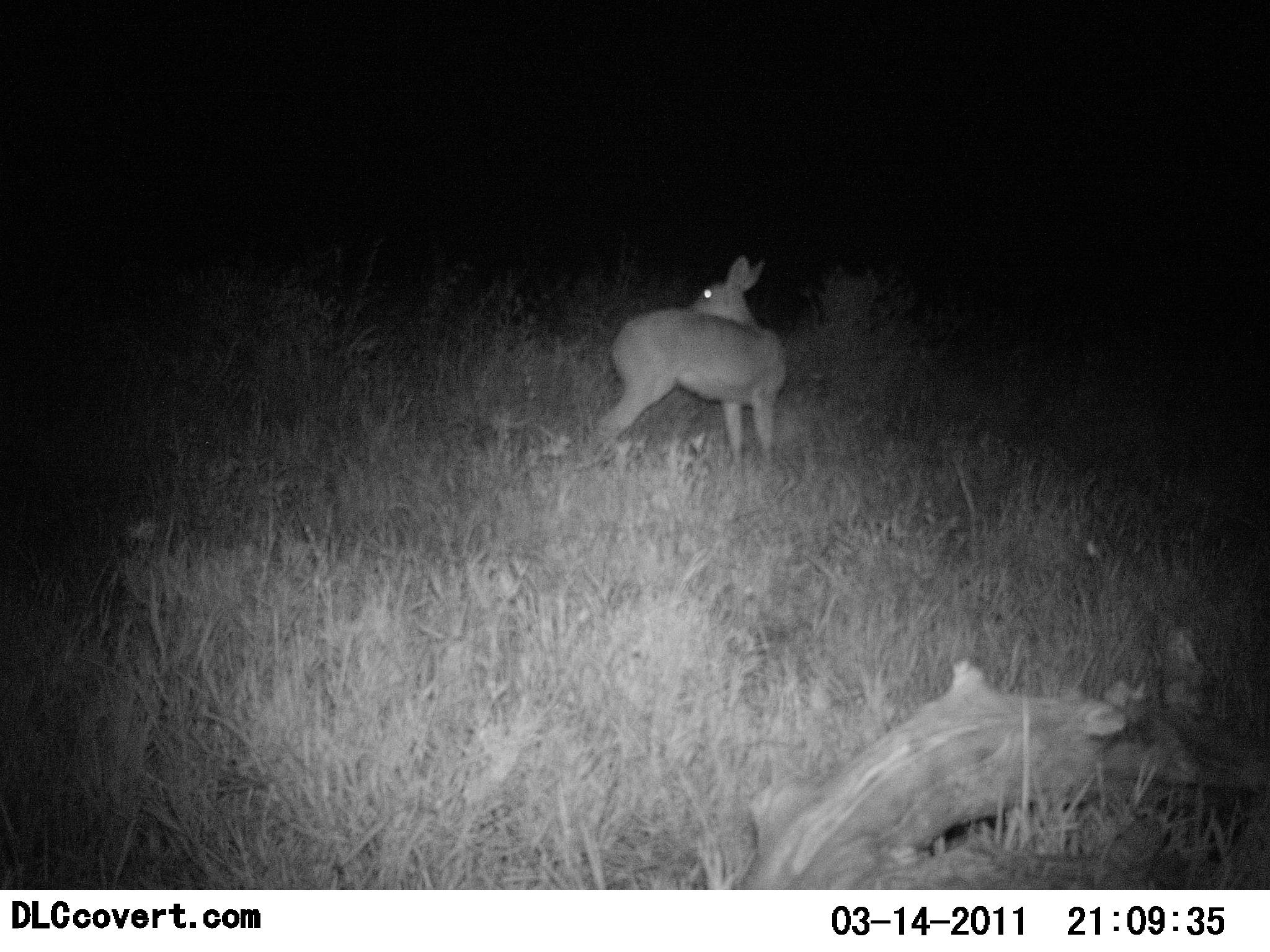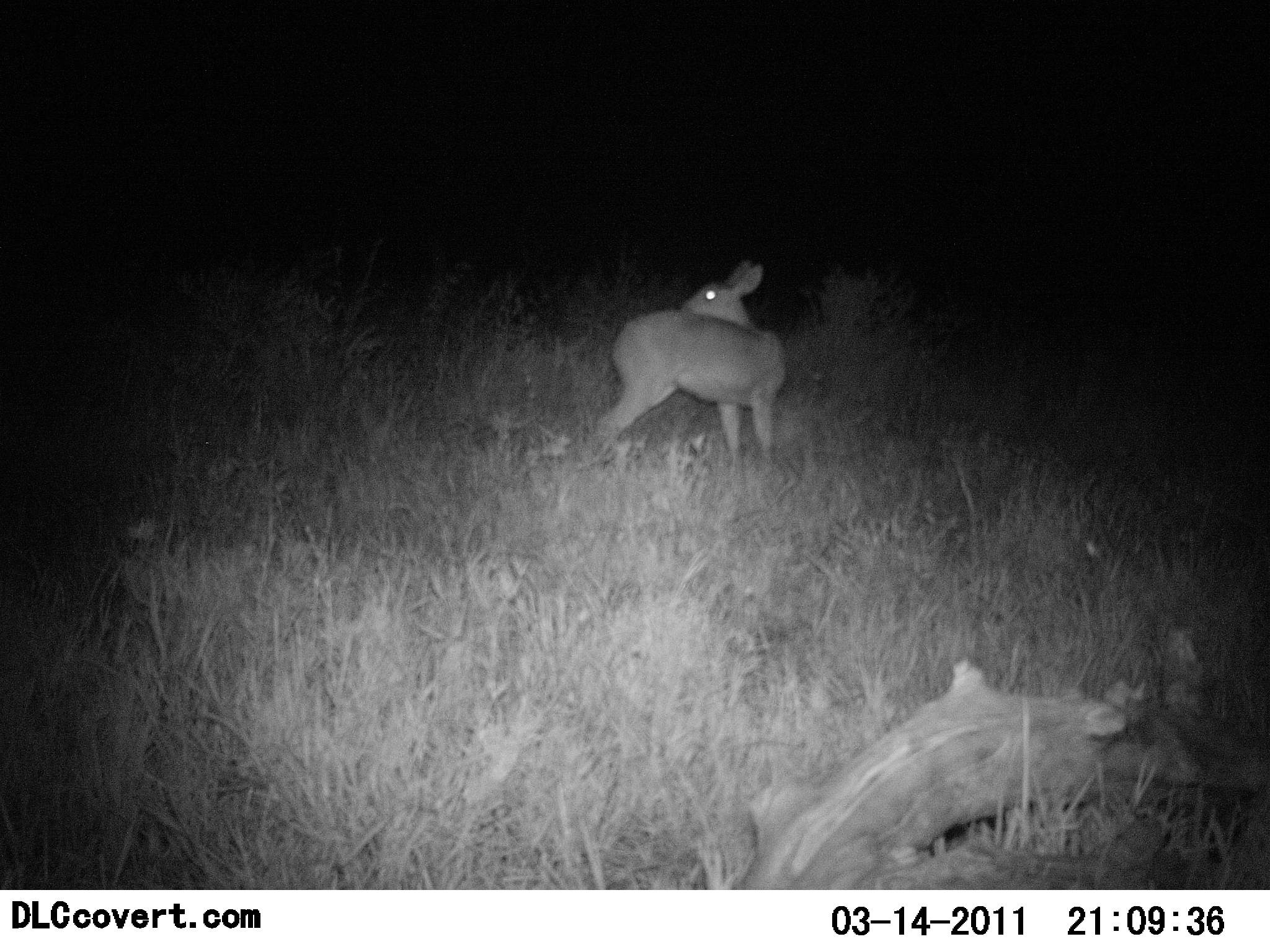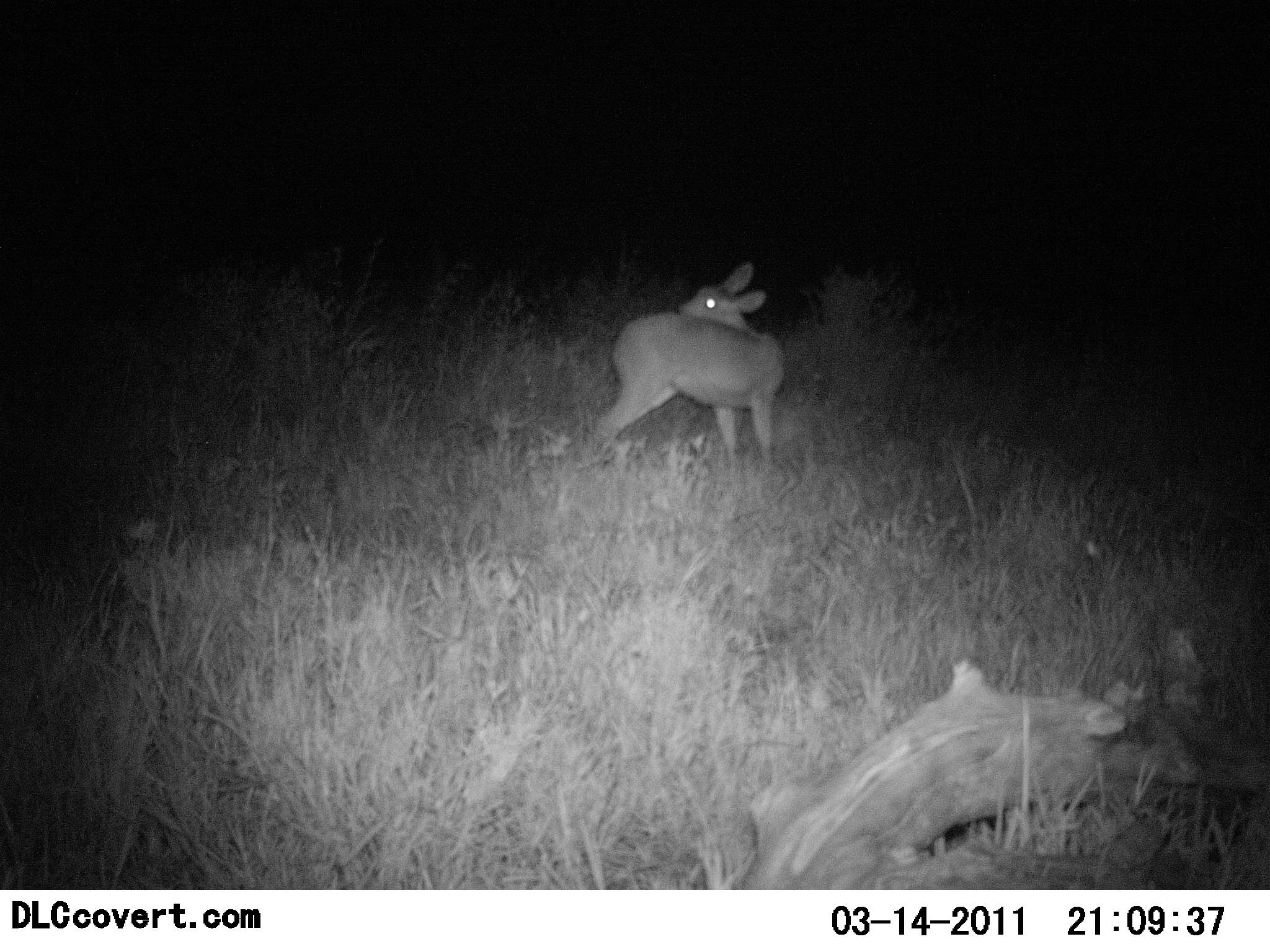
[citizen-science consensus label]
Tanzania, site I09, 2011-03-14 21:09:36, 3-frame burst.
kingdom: Animalia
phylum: Chordata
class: Mammalia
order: Artiodactyla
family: Bovidae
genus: Redunca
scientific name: Redunca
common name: reedbuck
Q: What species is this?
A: Reedbuck (Redunca).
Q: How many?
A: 1.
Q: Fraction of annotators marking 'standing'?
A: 100%.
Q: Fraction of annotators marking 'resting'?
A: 0%.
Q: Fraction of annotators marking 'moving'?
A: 0%.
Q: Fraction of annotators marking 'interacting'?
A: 11%.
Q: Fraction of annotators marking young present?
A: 0%.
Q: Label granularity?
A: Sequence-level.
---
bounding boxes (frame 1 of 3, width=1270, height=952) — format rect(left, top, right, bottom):
animal: rect(591, 253, 791, 474)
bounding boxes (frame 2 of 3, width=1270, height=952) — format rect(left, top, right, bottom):
animal: rect(596, 259, 790, 459)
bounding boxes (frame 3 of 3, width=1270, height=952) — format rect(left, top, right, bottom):
animal: rect(594, 259, 795, 464)